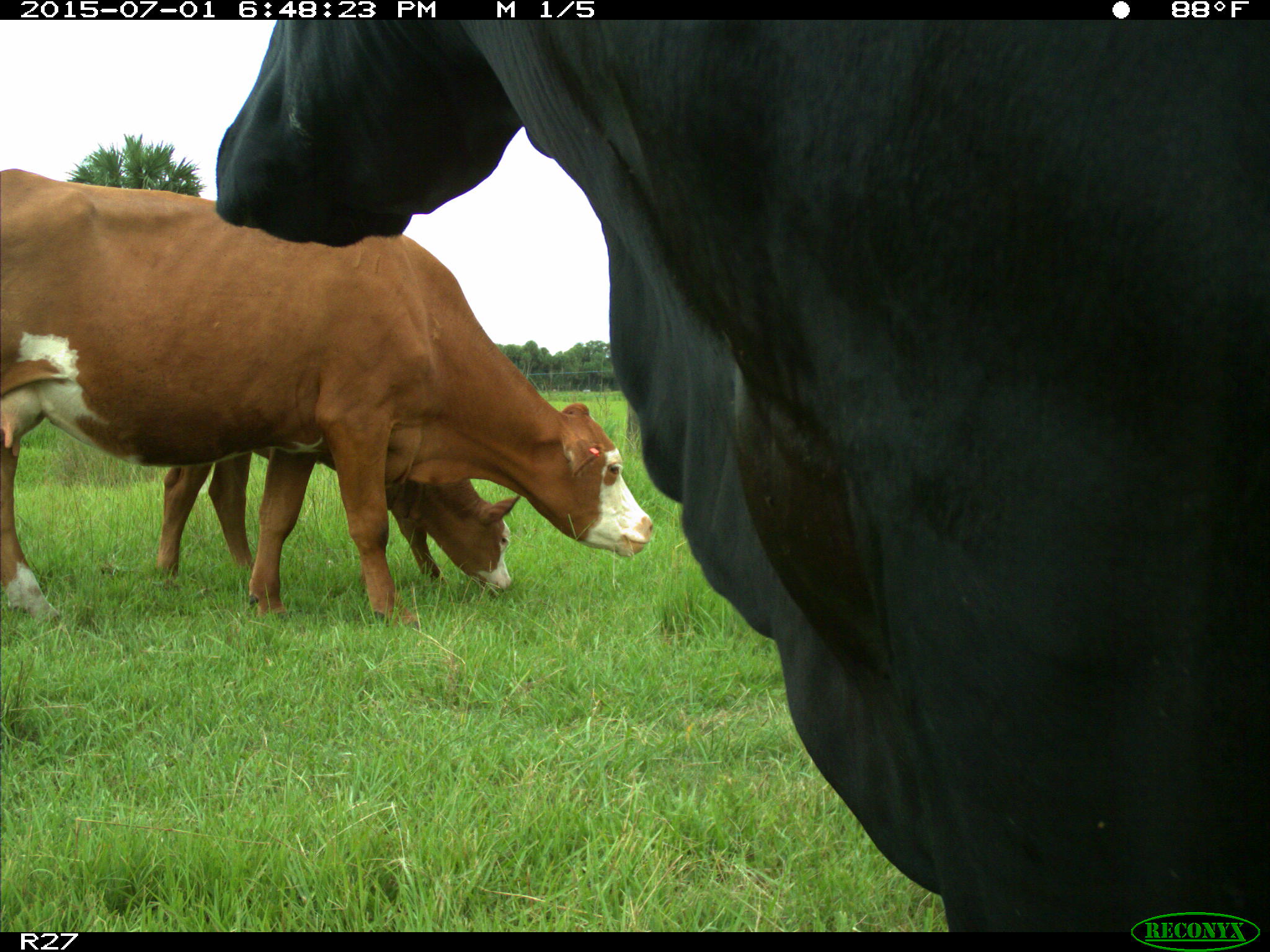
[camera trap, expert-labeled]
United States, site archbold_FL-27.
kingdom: Animalia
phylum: Chordata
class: Mammalia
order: Artiodactyla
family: Bovidae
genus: Bos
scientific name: Bos taurus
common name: domestic cow